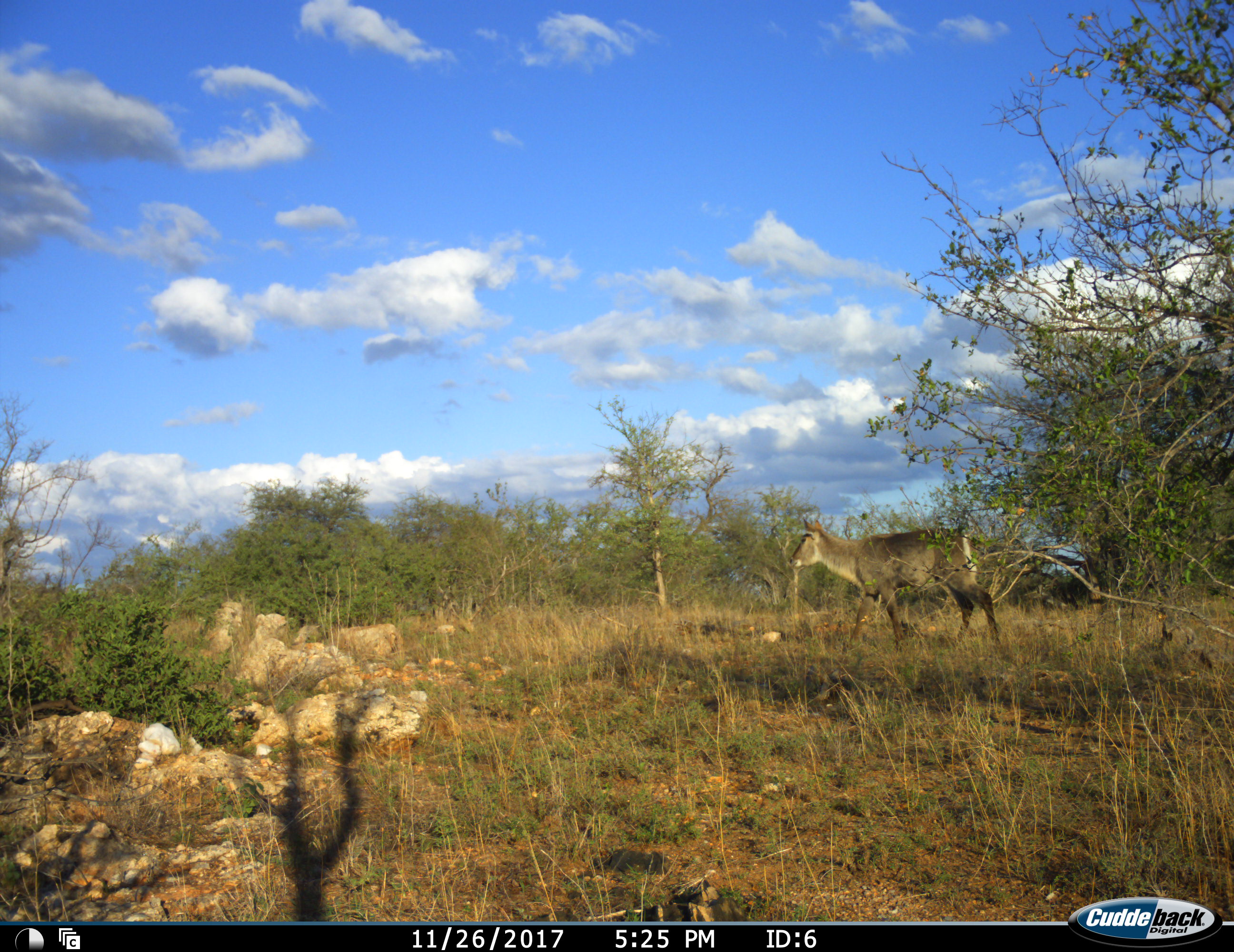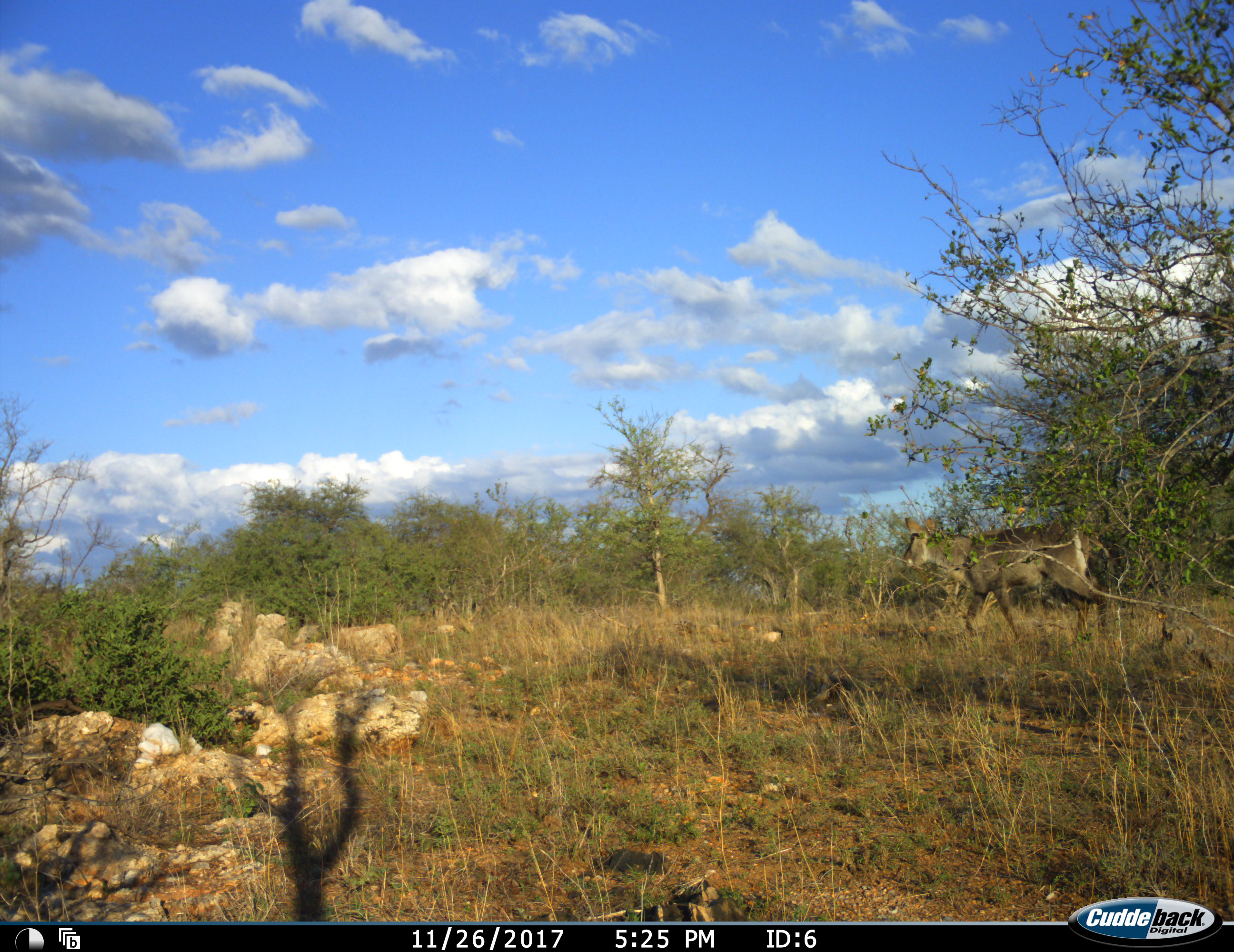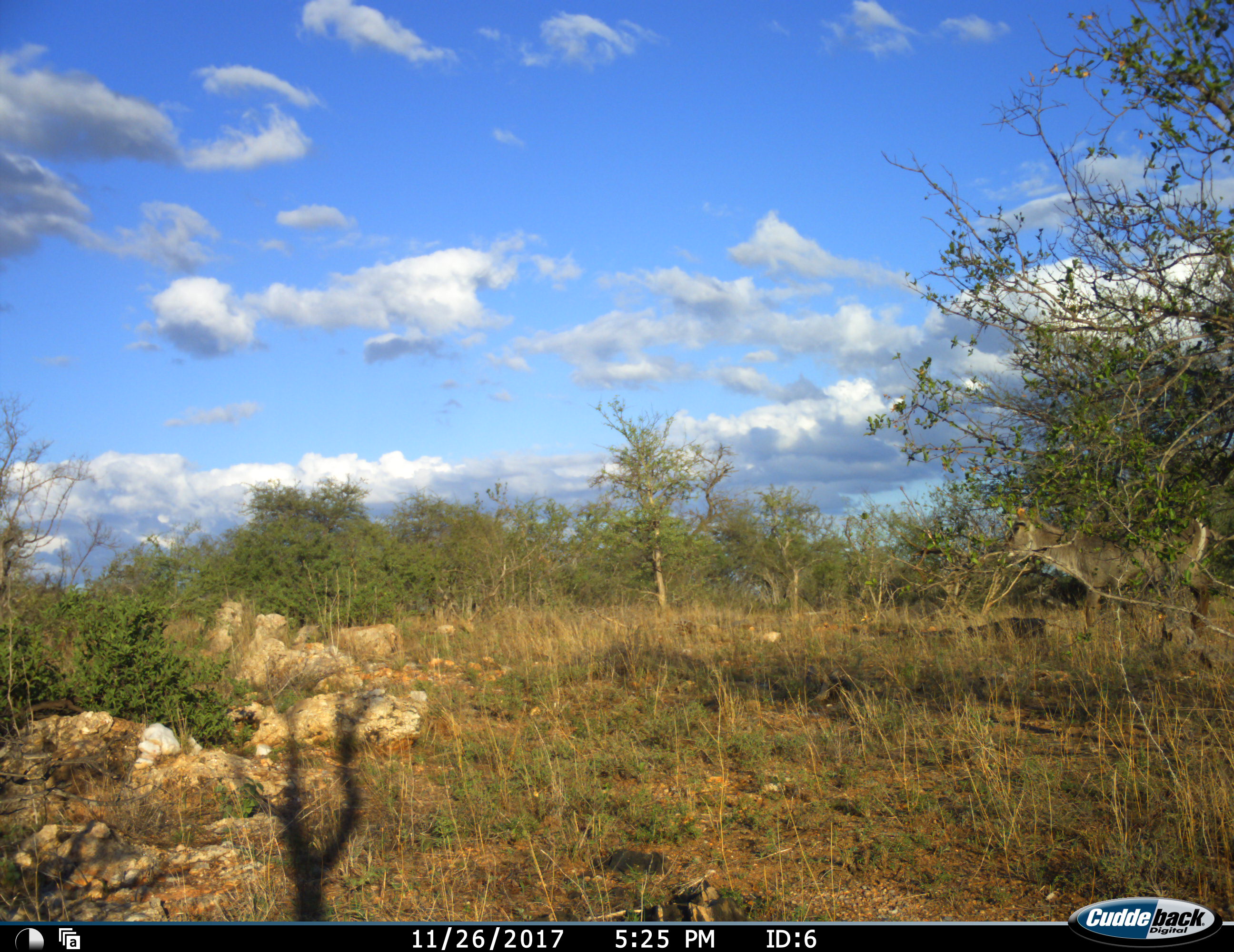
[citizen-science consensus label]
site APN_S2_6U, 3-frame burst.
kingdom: Animalia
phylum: Chordata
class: Mammalia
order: Artiodactyla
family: Bovidae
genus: Kobus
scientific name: Kobus ellipsiprymnus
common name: waterbuck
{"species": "waterbuck (Kobus ellipsiprymnus)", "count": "1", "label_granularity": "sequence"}